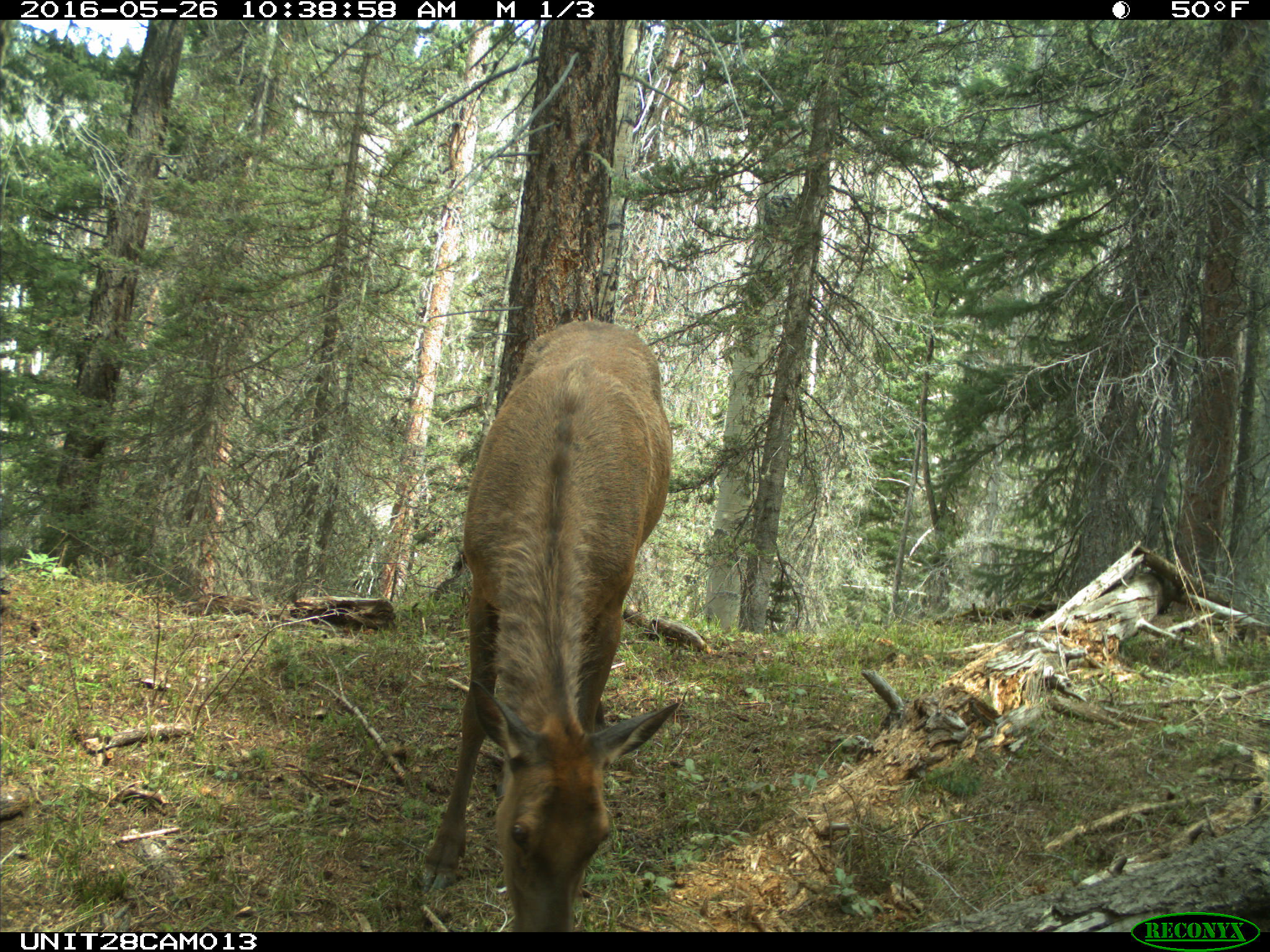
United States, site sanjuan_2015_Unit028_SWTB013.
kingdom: Animalia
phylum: Chordata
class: Mammalia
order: Artiodactyla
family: Cervidae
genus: Cervus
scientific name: Cervus elaphus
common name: red deer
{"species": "Cervus elaphus (red deer)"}